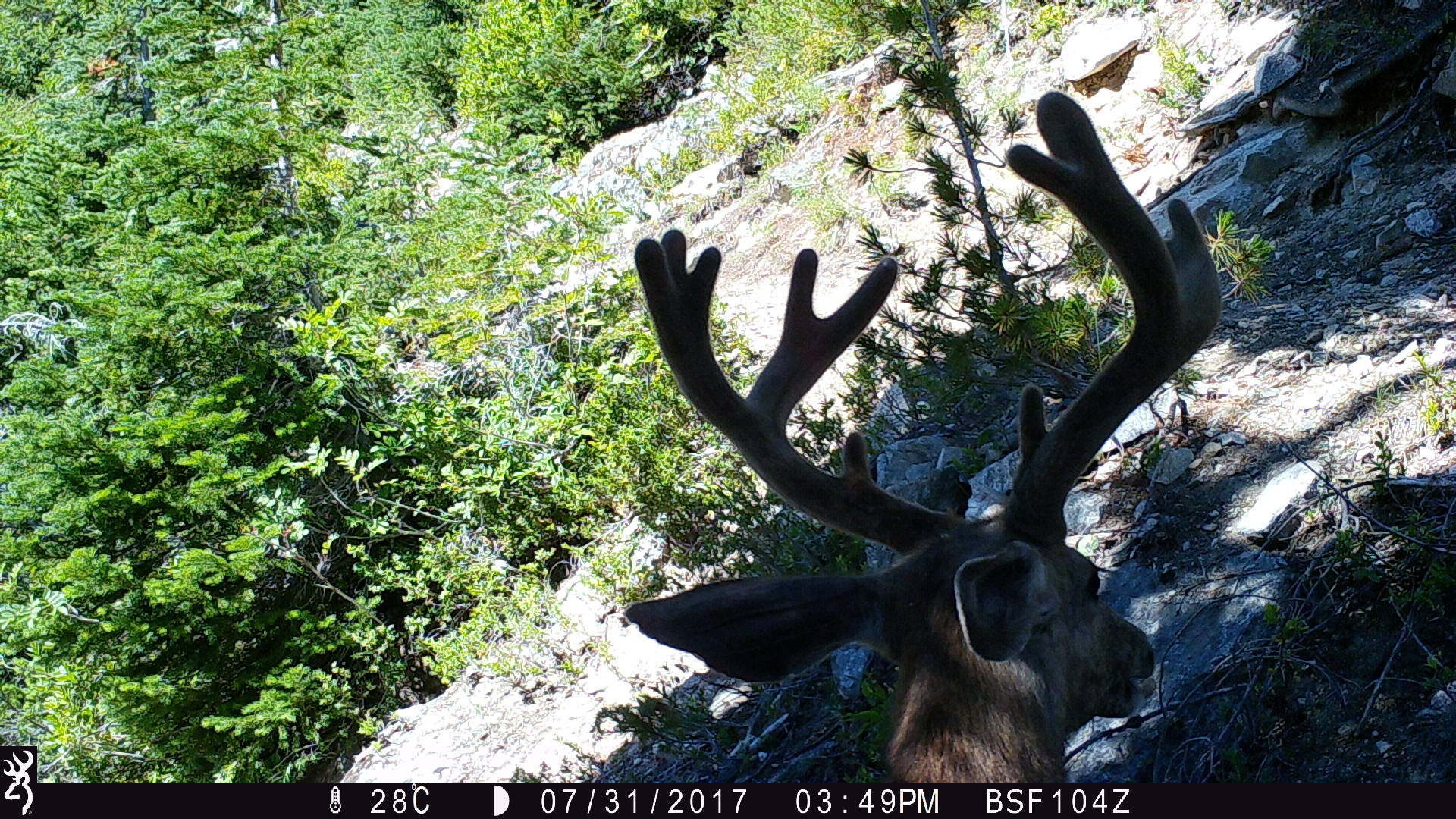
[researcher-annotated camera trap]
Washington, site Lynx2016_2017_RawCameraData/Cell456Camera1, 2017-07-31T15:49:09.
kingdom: Animalia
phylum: Chordata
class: Mammalia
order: Artiodactyla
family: Cervidae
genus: Odocoileus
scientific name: Odocoileus hemionus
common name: mule deer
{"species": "Odocoileus hemionus (mule deer)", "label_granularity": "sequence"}